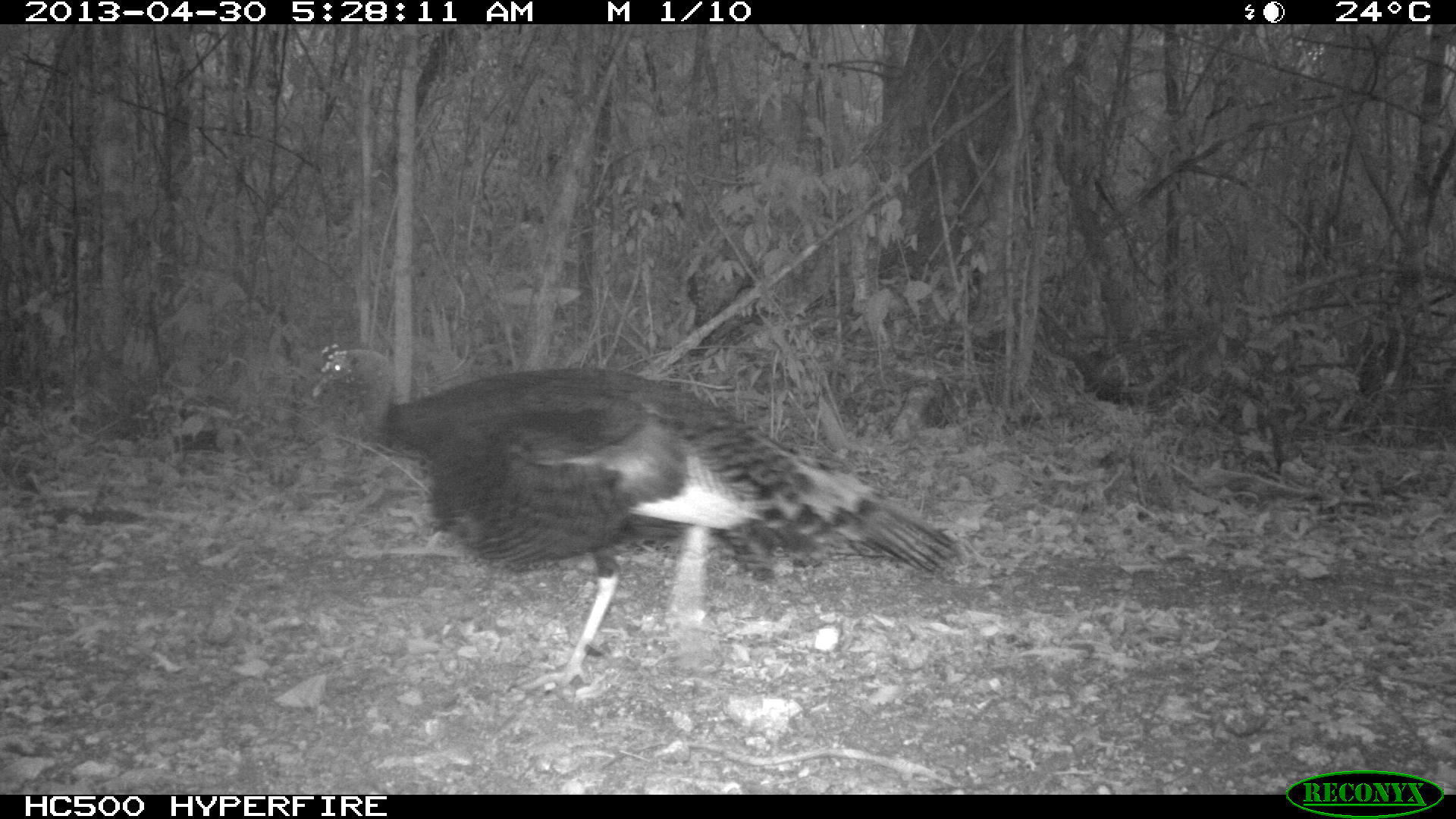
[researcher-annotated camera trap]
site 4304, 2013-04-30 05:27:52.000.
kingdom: Animalia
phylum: Chordata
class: Aves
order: Galliformes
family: Phasianidae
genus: Meleagris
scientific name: Meleagris ocellata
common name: ocellated turkey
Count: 1.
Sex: male.